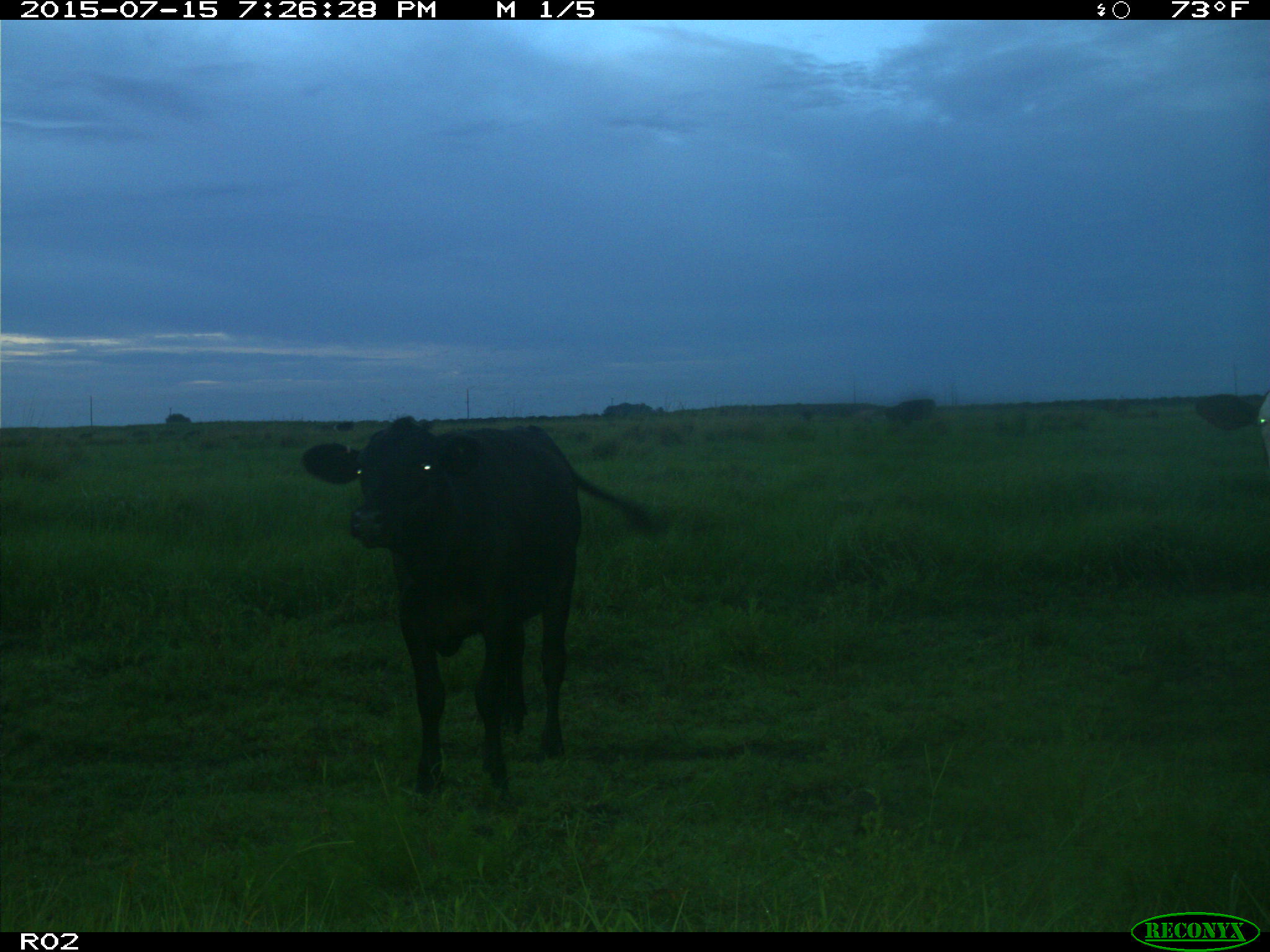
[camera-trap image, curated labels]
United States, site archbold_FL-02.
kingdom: Animalia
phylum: Chordata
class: Mammalia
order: Artiodactyla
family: Bovidae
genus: Bos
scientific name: Bos taurus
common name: domestic cow